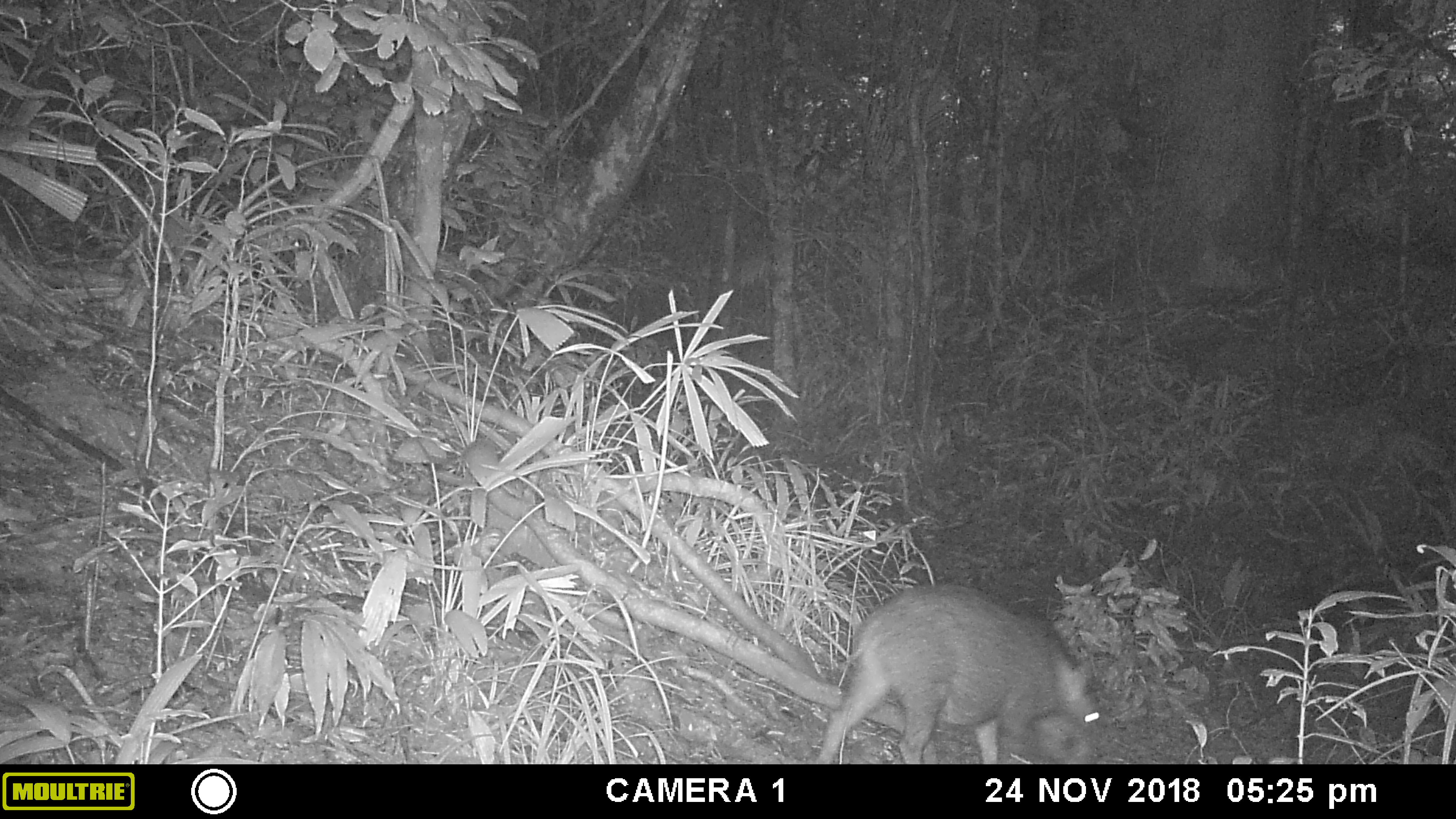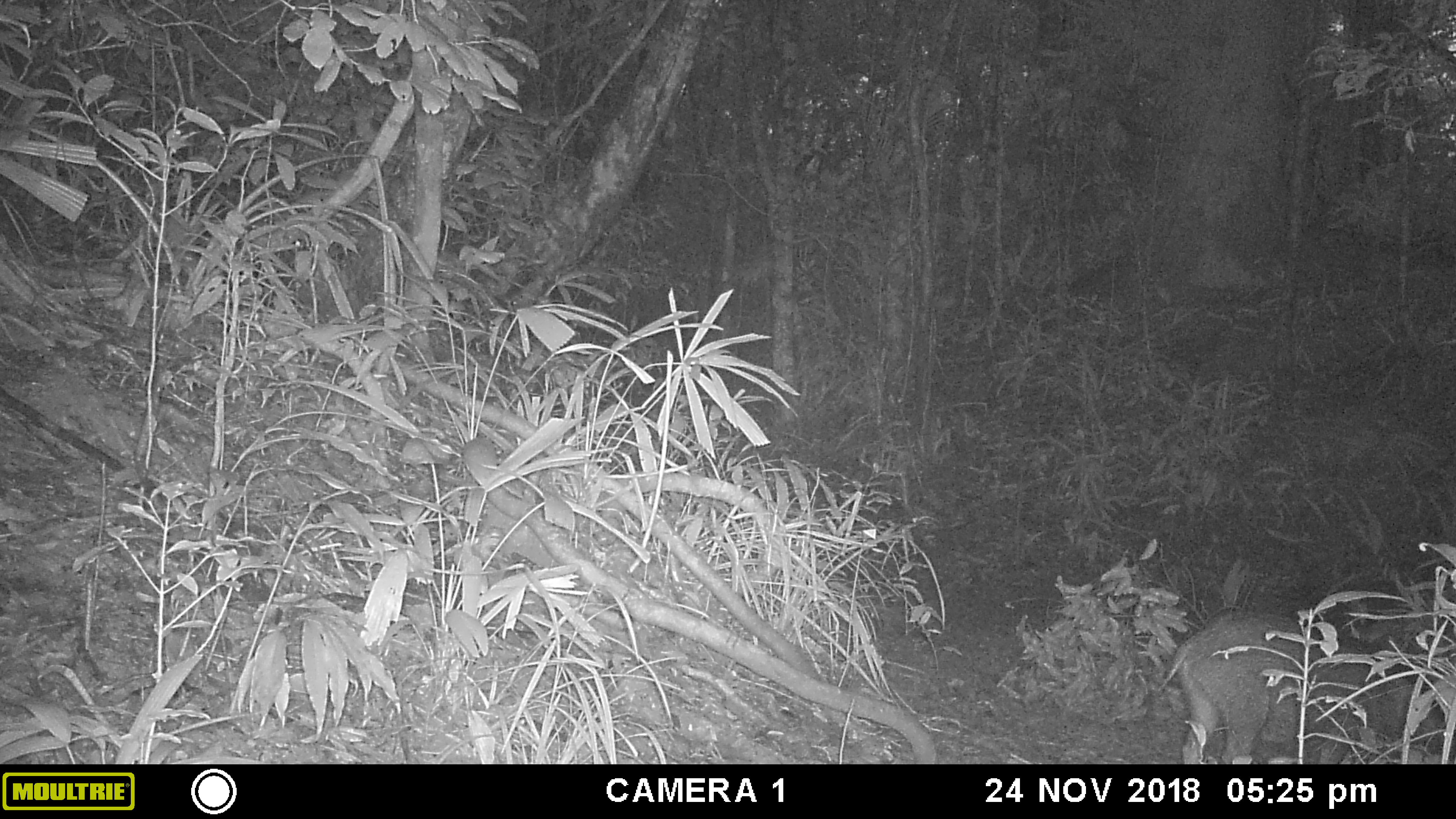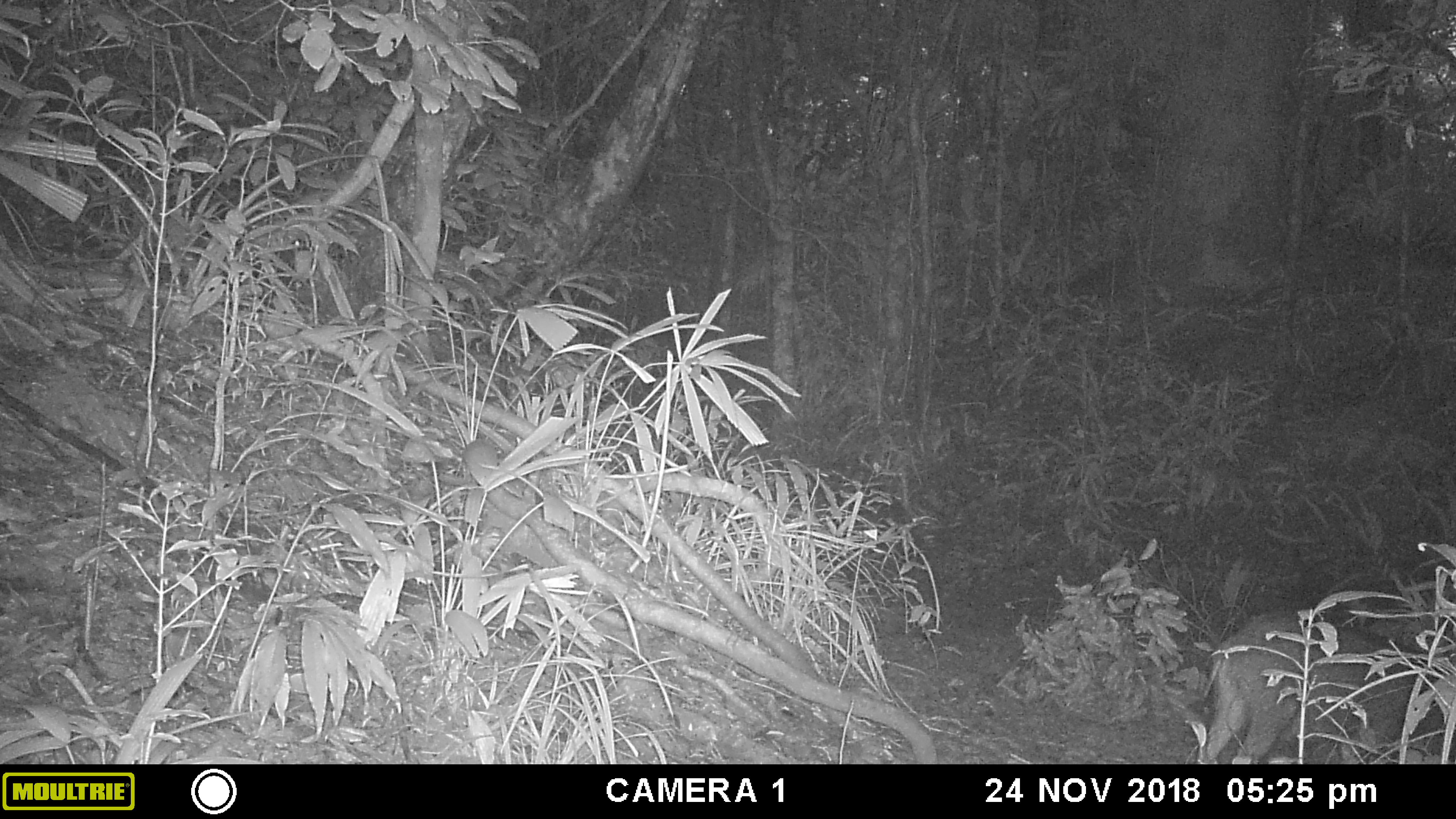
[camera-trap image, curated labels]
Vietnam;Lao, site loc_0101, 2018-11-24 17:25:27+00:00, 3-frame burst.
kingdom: Animalia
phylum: Chordata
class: Mammalia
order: Artiodactyla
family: Suidae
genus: Sus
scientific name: Sus scrofa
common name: eurasian wild pig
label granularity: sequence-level